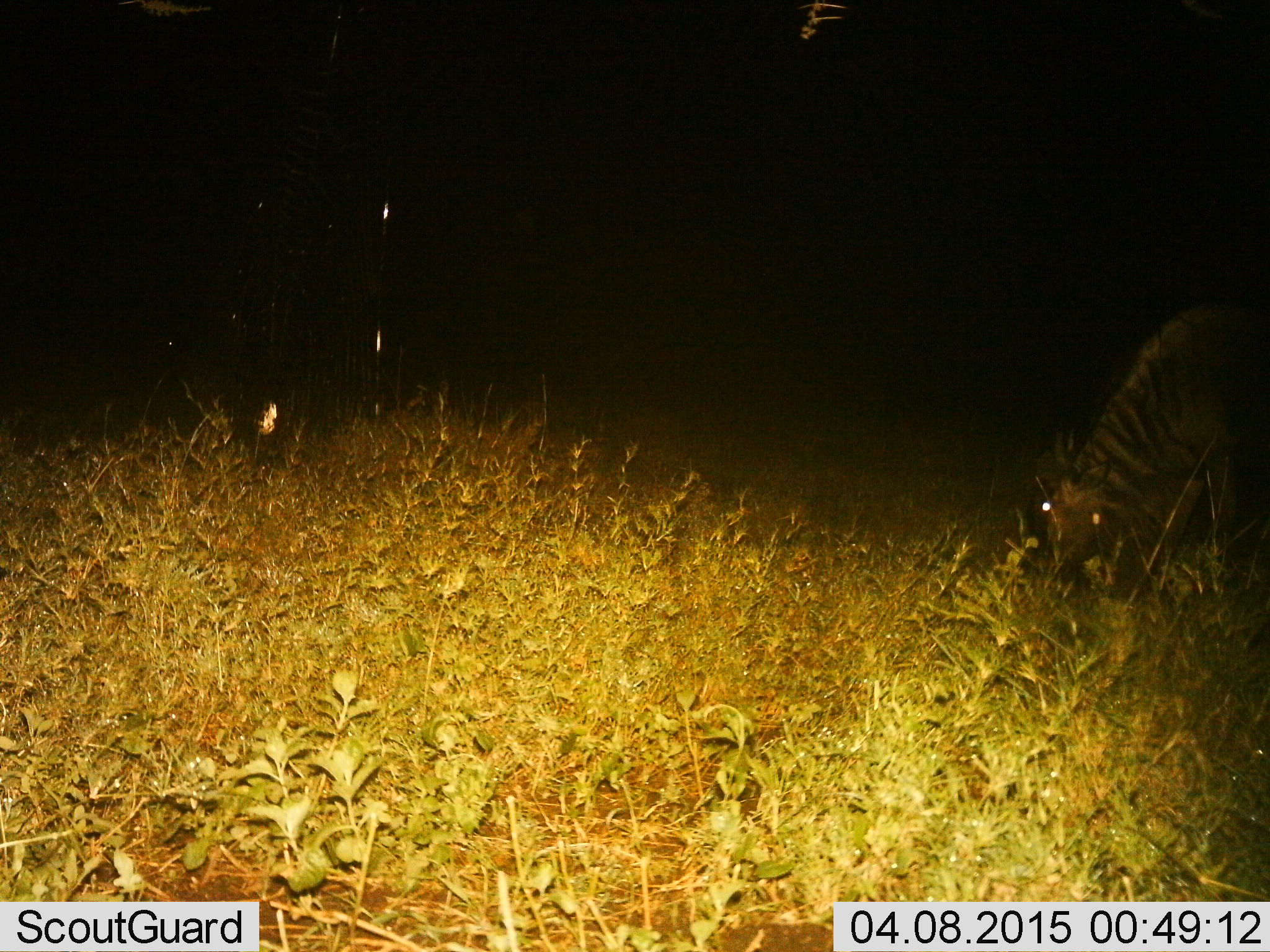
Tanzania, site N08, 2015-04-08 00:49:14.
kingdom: Animalia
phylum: Chordata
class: Mammalia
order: Artiodactyla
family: Bovidae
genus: Connochaetes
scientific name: Connochaetes taurinus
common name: blue wildebeest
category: wildebeest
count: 1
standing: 10%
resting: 0%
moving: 0%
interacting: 0%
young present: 0%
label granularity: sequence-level